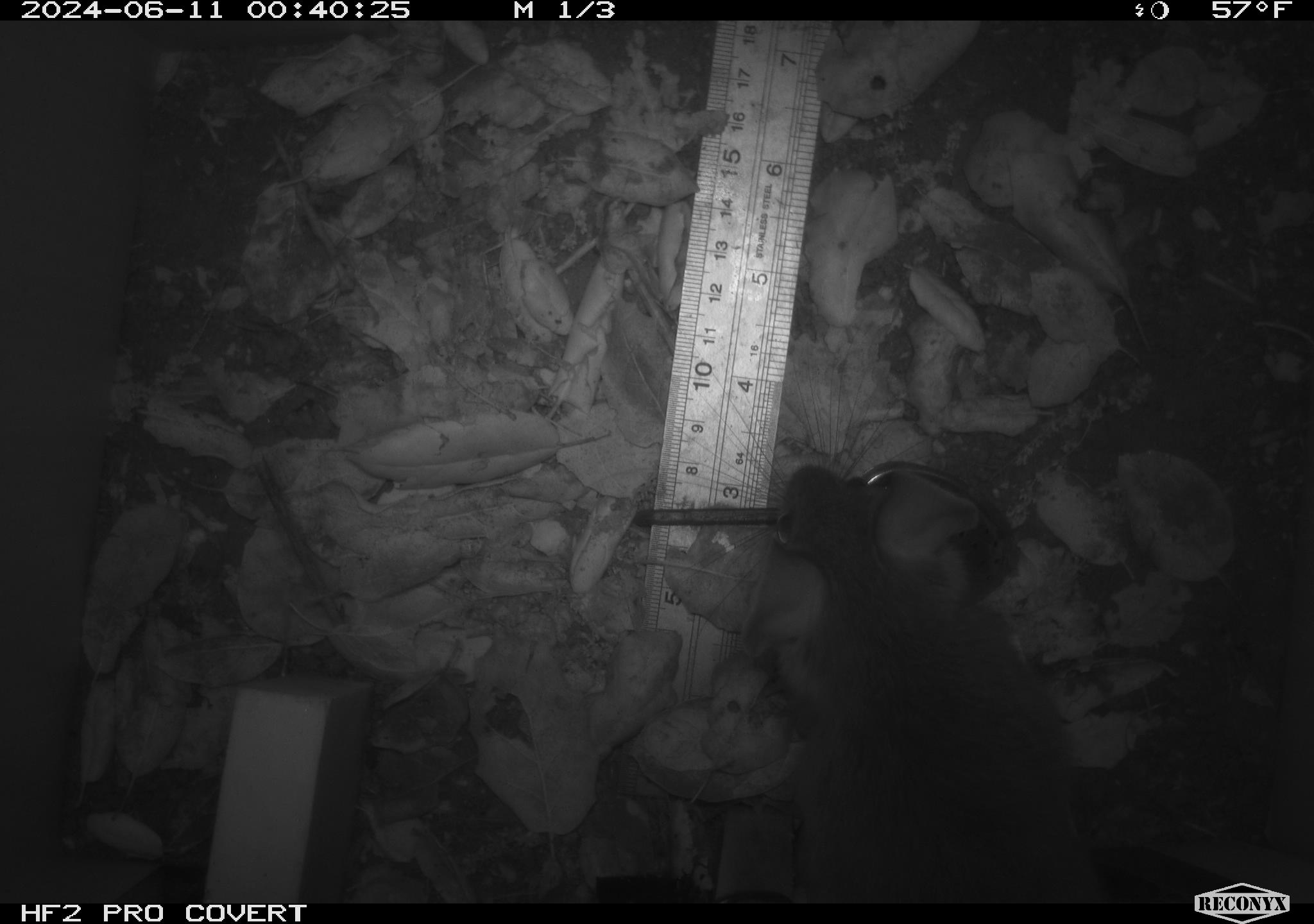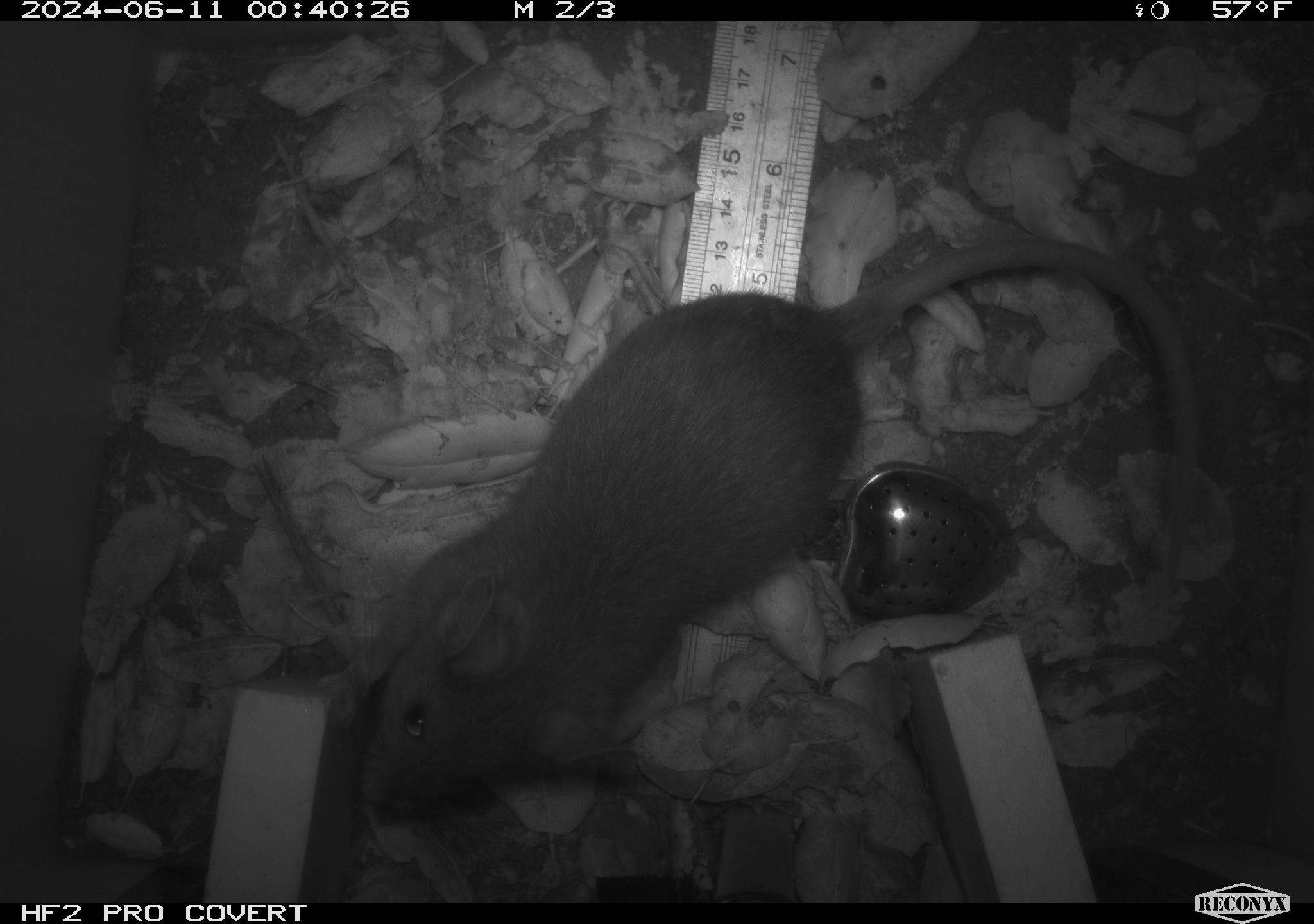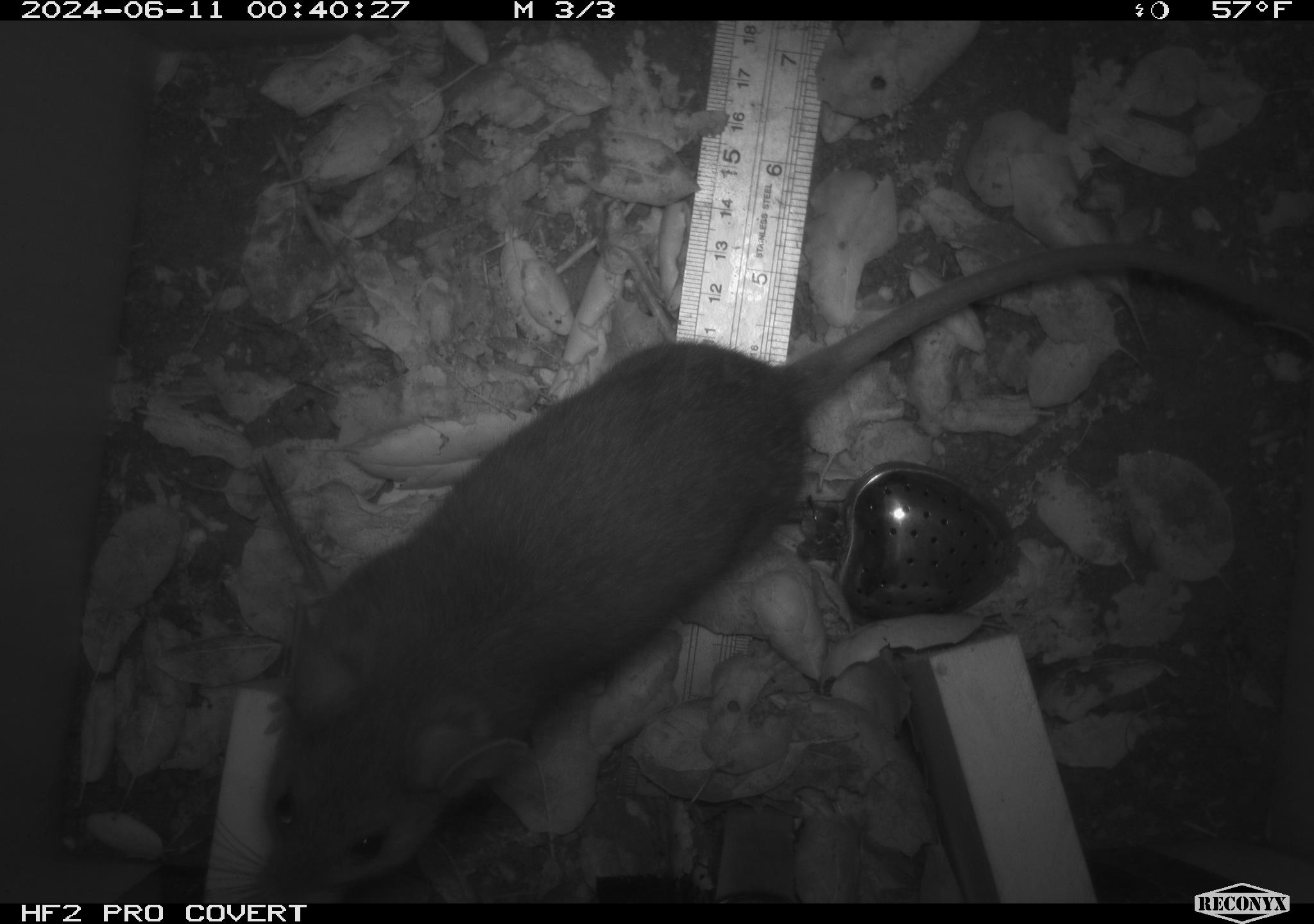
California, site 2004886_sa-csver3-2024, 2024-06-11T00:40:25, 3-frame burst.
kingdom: Animalia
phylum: Chordata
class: Mammalia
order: Rodentia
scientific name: Rodentia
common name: rodent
Rodent (Rodentia).